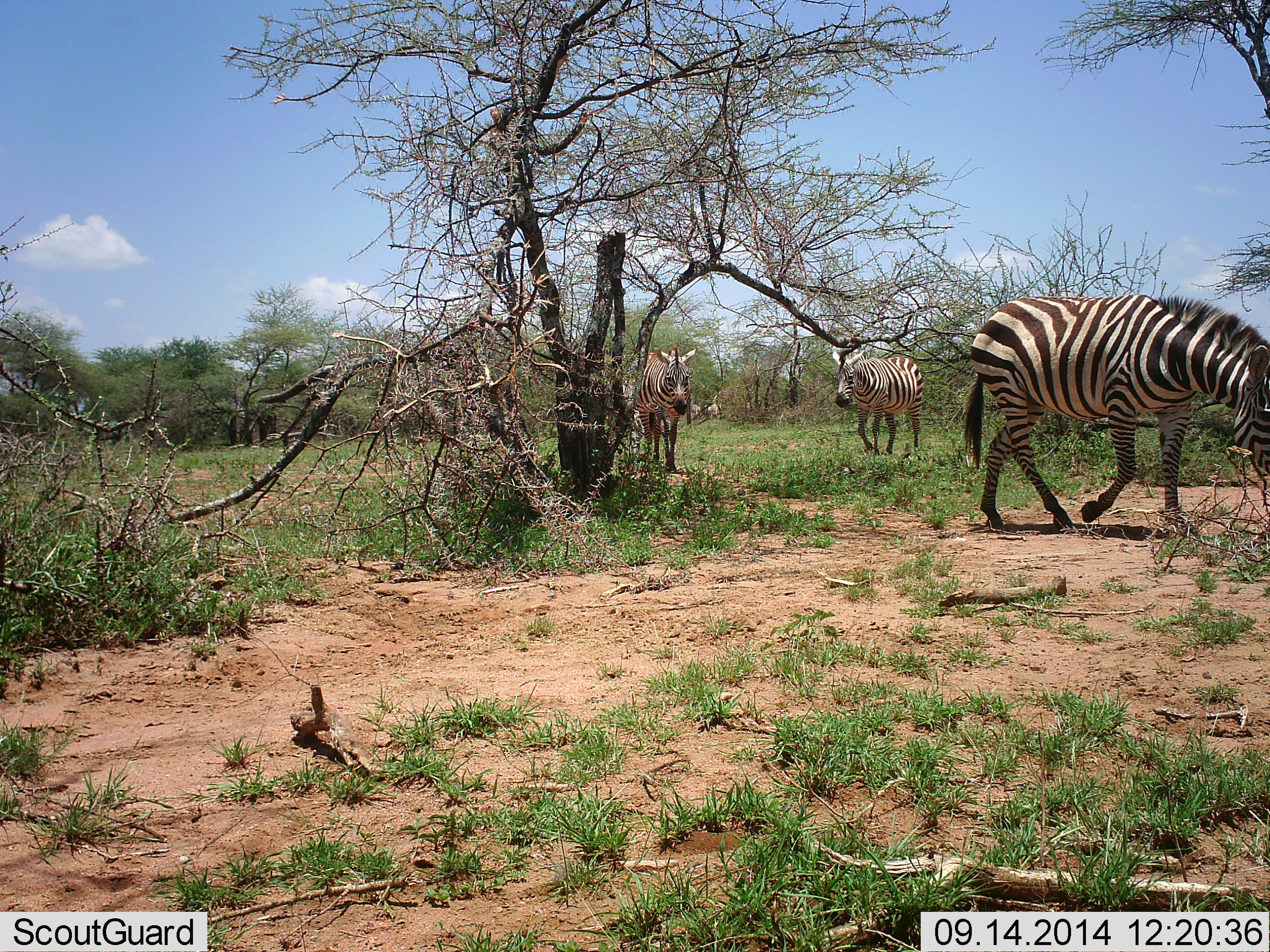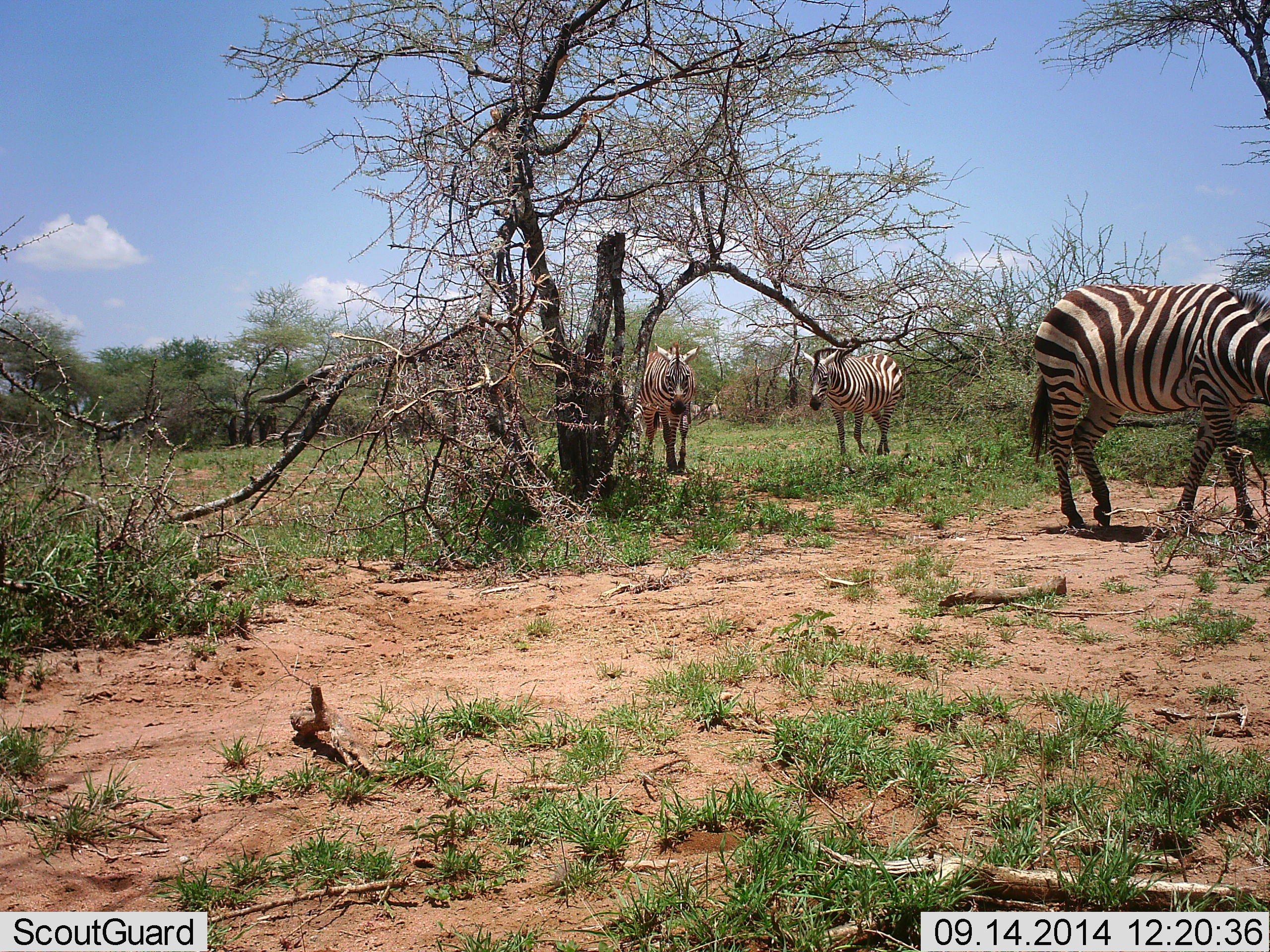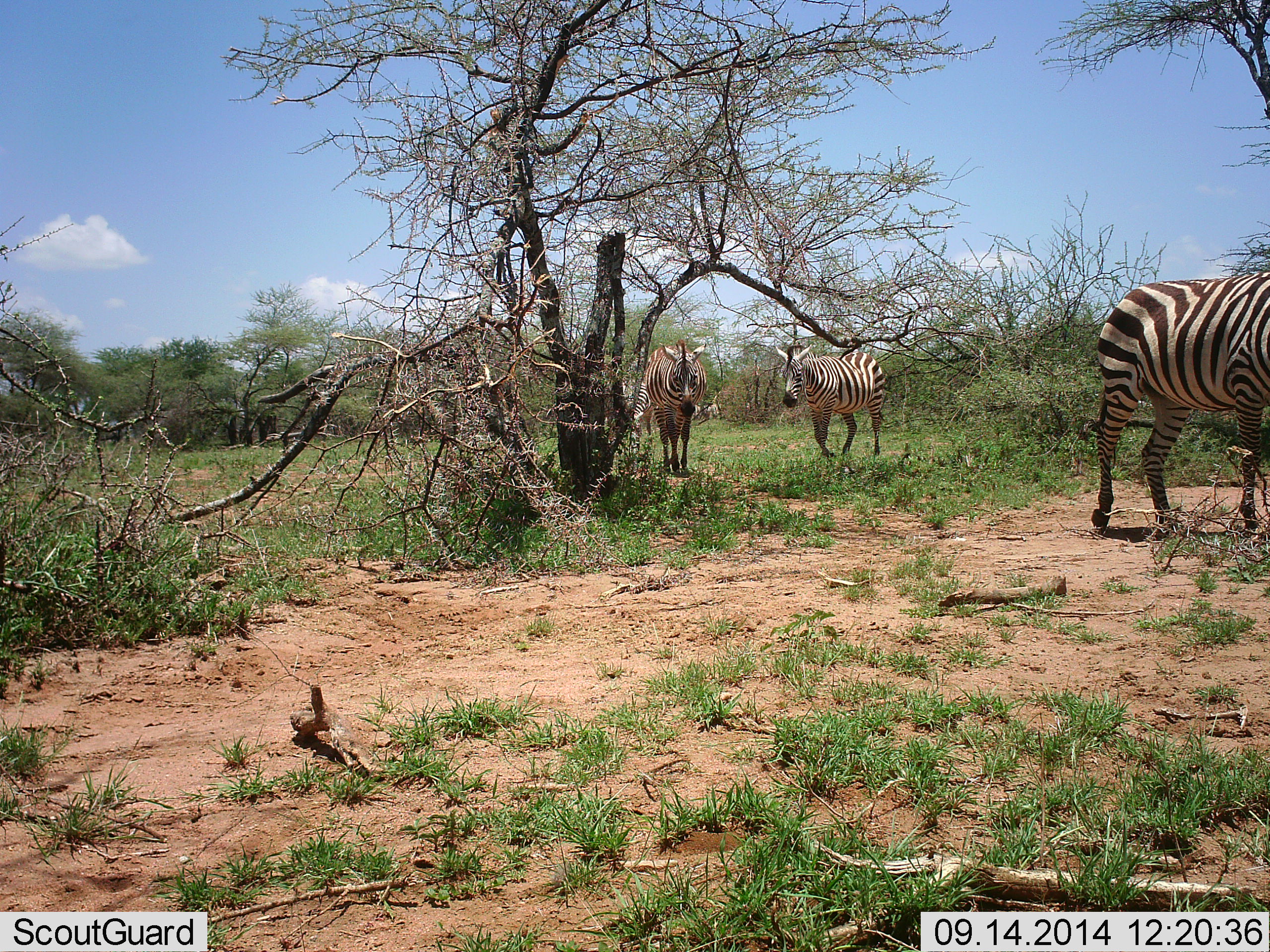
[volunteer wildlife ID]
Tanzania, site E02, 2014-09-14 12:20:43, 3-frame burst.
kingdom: Animalia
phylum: Chordata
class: Mammalia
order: Perissodactyla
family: Equidae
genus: Equus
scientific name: Equus quagga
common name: plains zebra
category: zebra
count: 3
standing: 20%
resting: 0%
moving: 80%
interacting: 0%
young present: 0%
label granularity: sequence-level